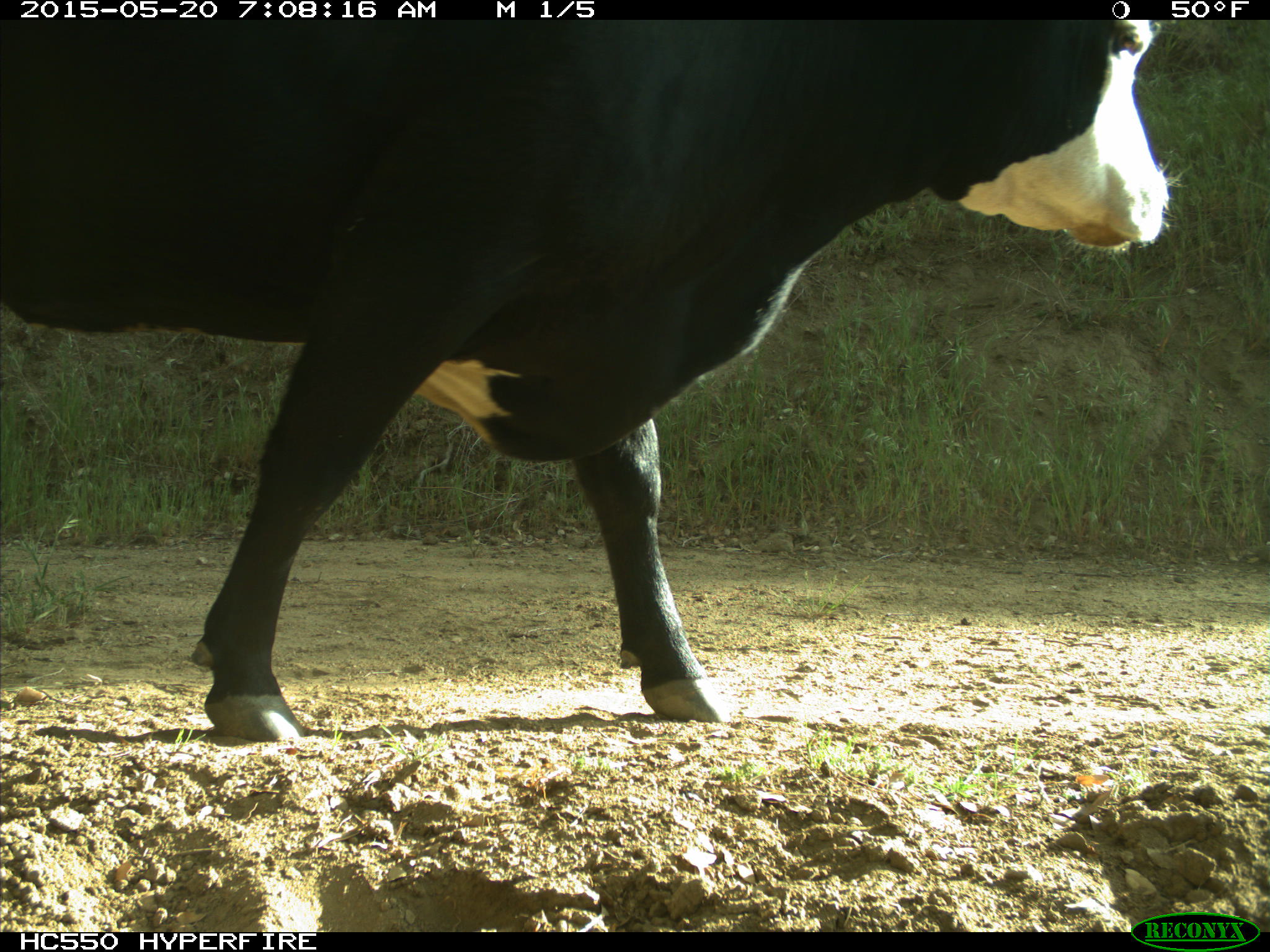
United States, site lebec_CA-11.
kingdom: Animalia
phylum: Chordata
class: Mammalia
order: Artiodactyla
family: Bovidae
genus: Bos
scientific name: Bos taurus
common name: domestic cow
Bos taurus (domestic cow).